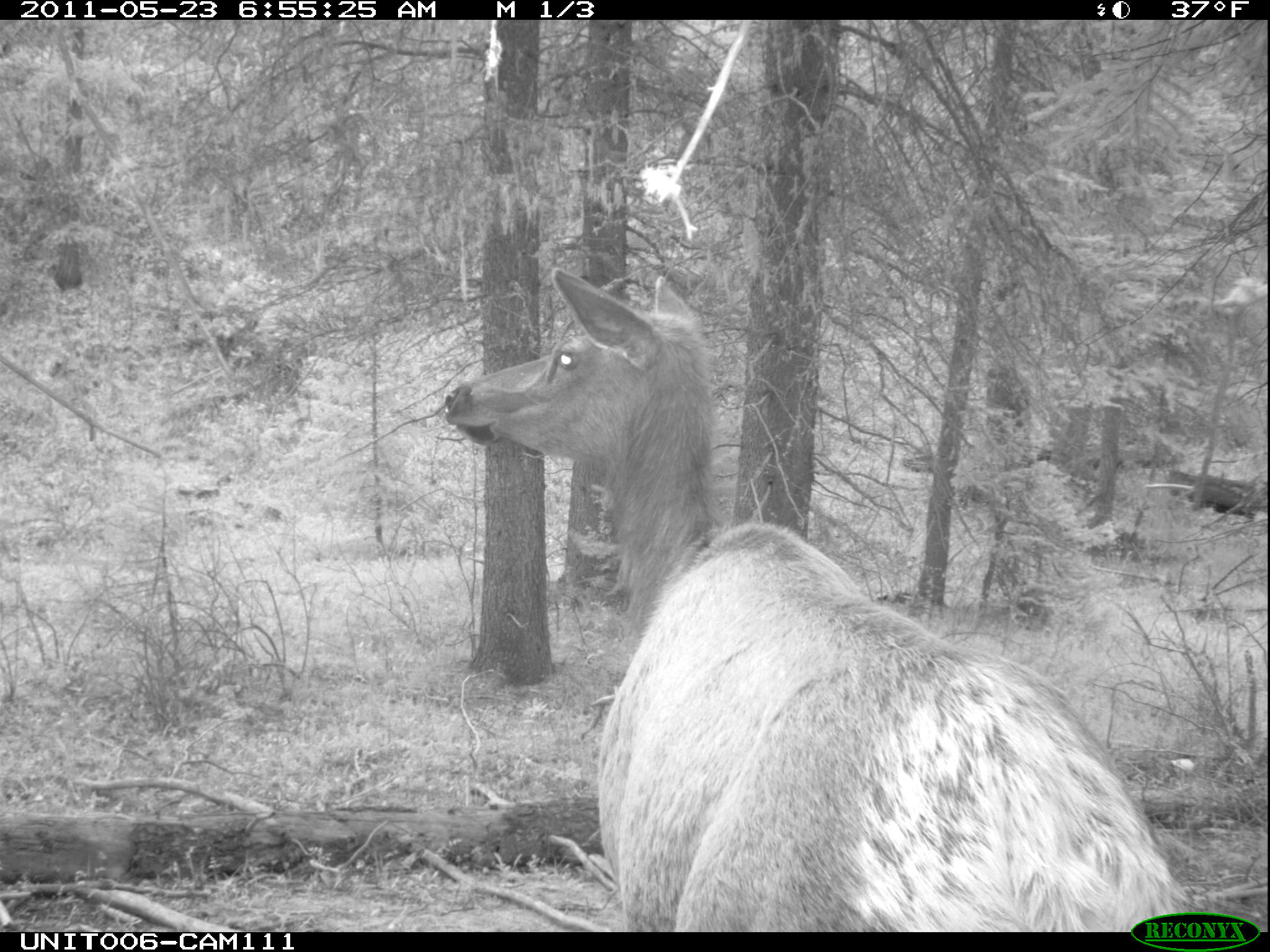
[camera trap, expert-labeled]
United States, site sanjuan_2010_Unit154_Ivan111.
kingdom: Animalia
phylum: Chordata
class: Mammalia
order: Artiodactyla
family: Cervidae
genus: Cervus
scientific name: Cervus elaphus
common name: red deer